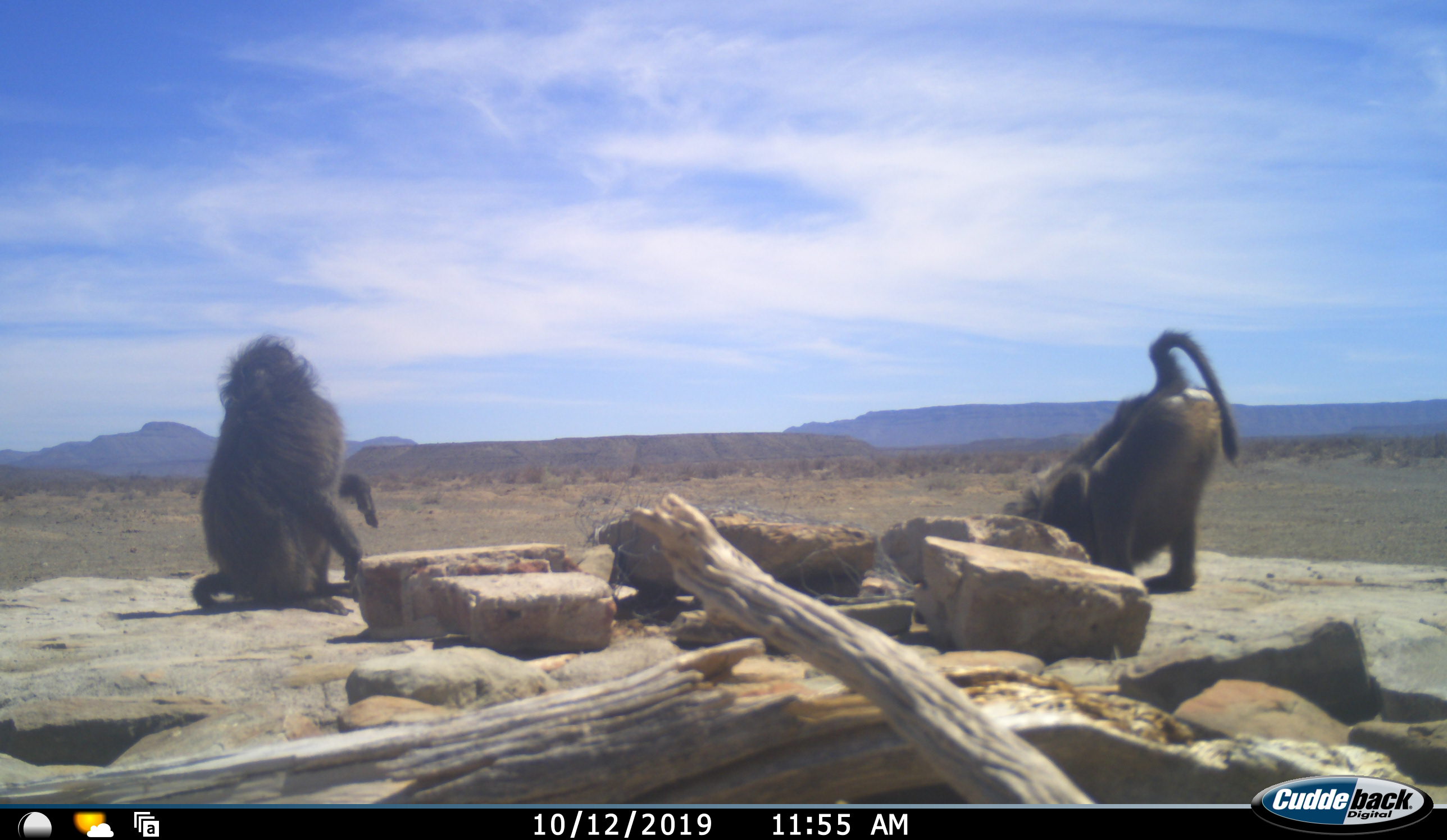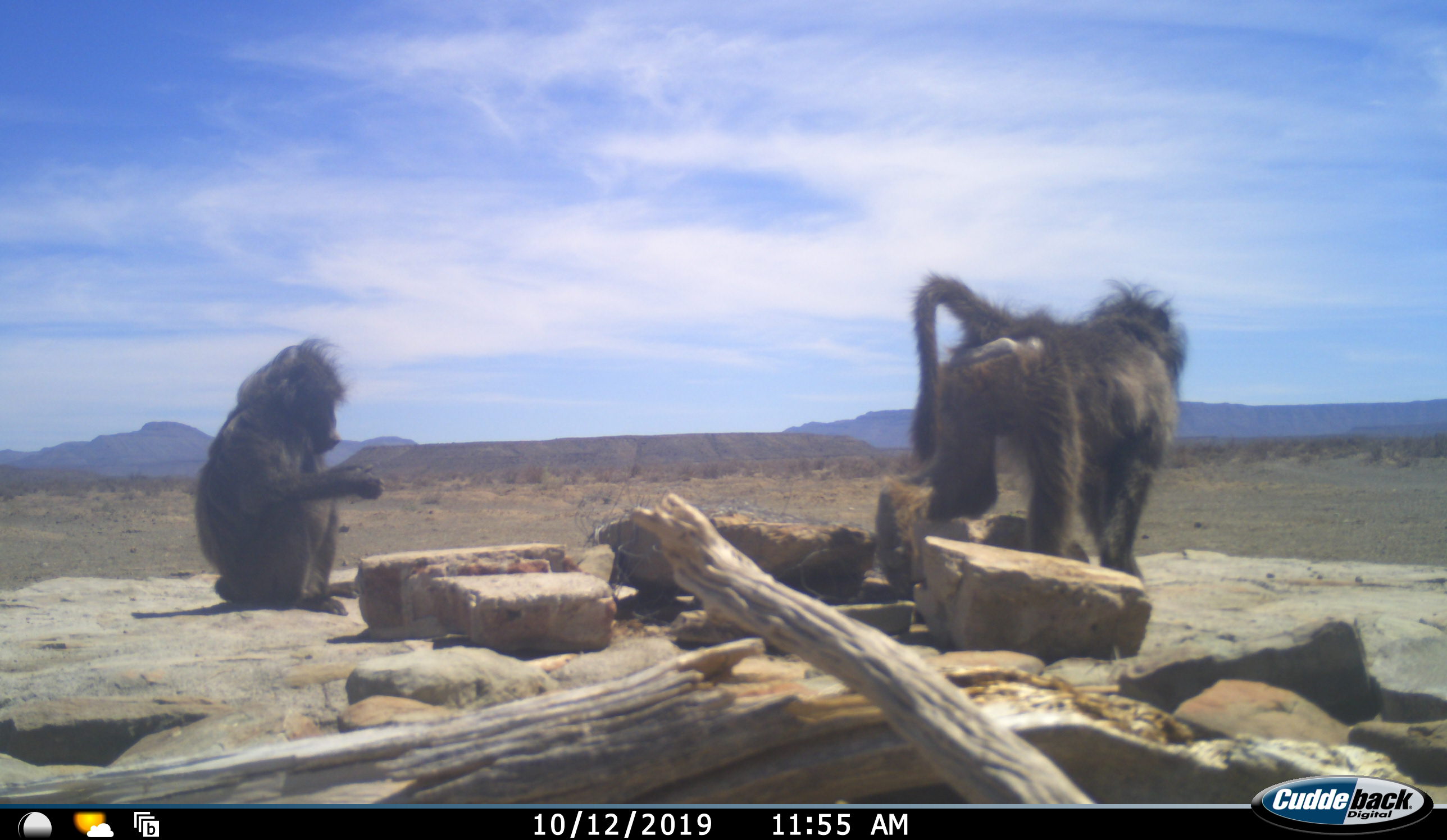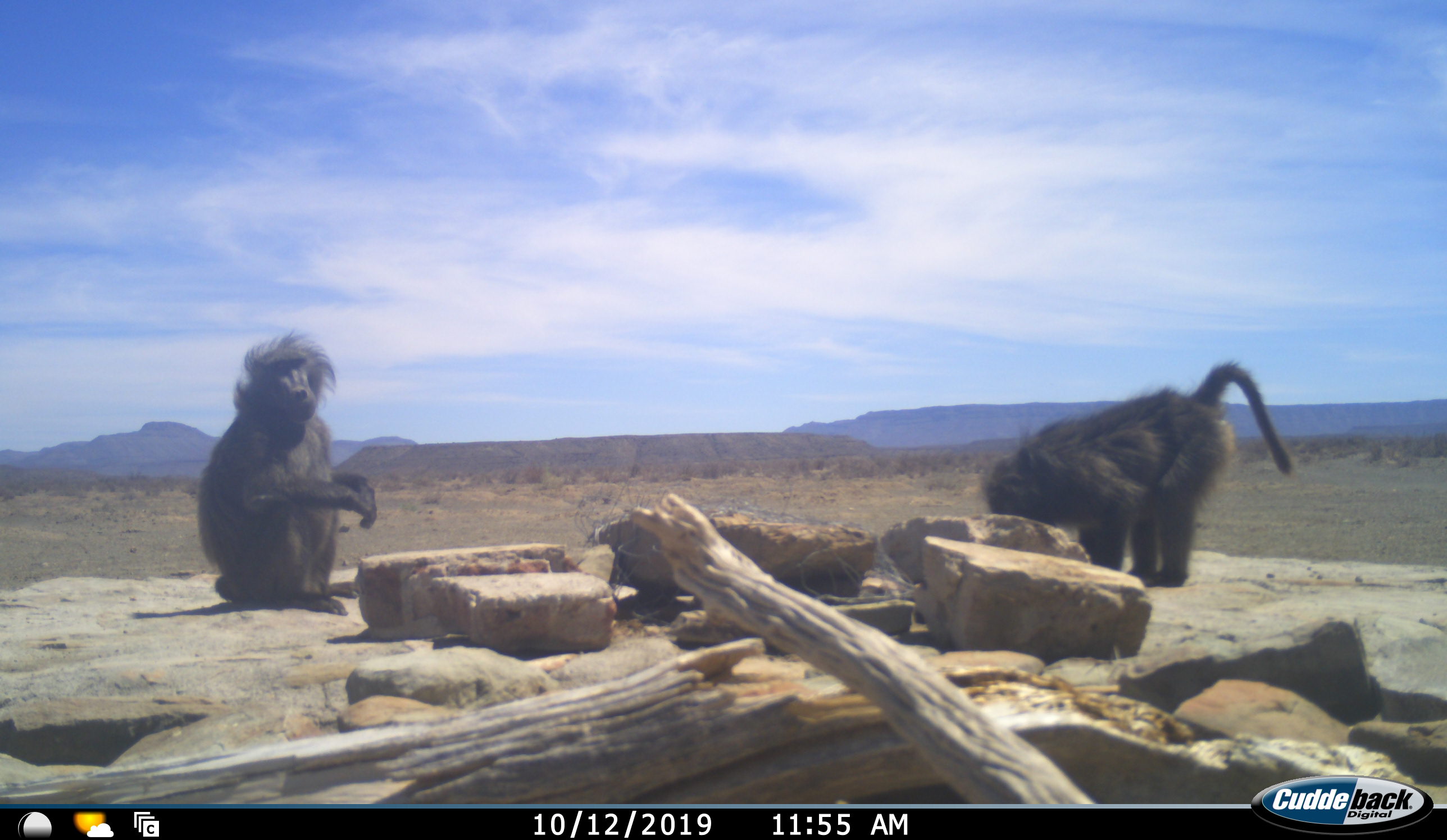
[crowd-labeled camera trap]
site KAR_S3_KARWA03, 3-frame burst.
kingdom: Animalia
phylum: Chordata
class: Mammalia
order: Primates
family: Cercopithecidae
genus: Papio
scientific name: Papio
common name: baboon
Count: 2.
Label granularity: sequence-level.